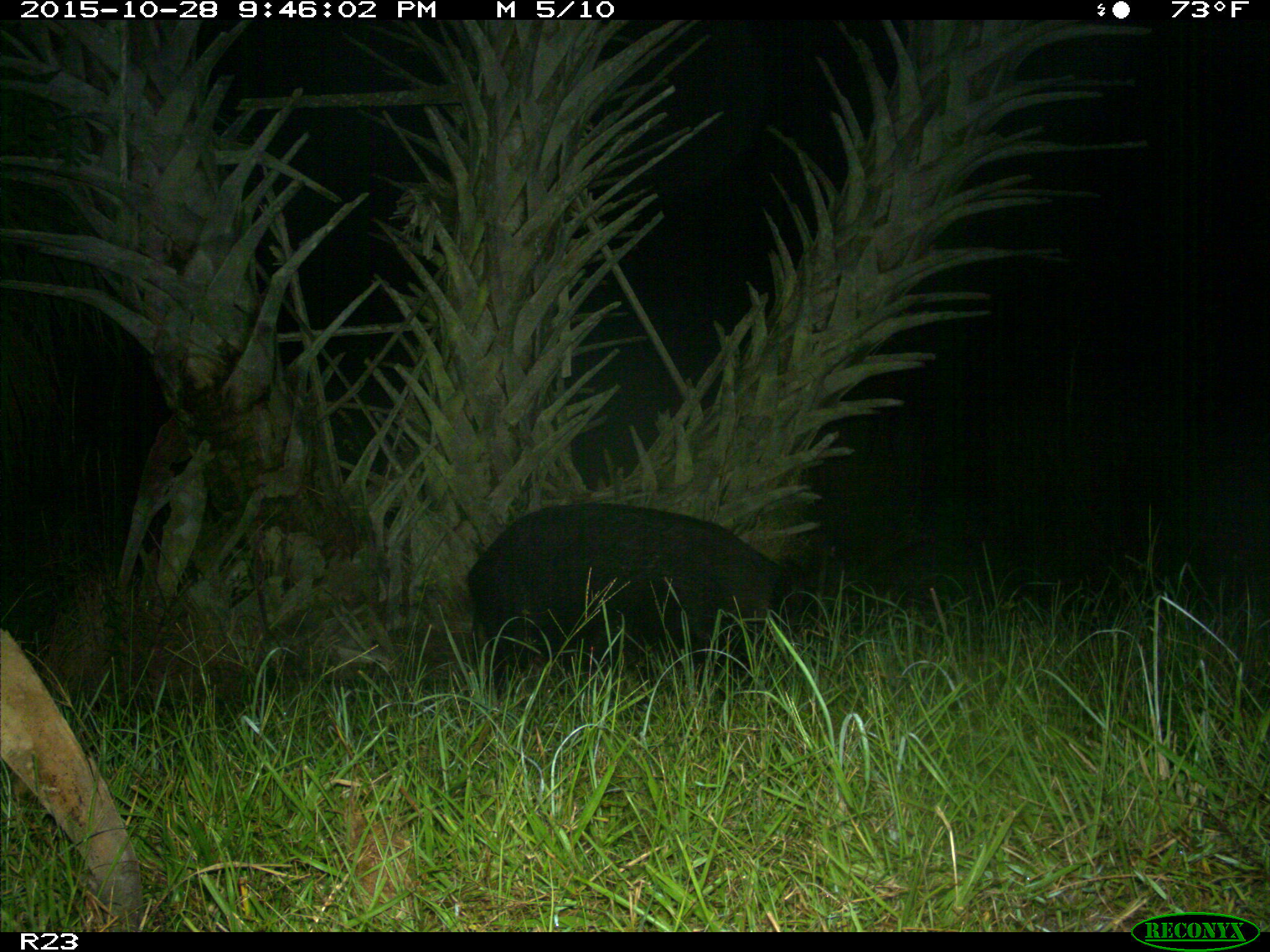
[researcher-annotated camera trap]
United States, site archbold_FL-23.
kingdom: Animalia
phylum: Chordata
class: Mammalia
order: Artiodactyla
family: Suidae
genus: Sus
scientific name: Sus scrofa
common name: wild boar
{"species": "Sus scrofa (wild boar)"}